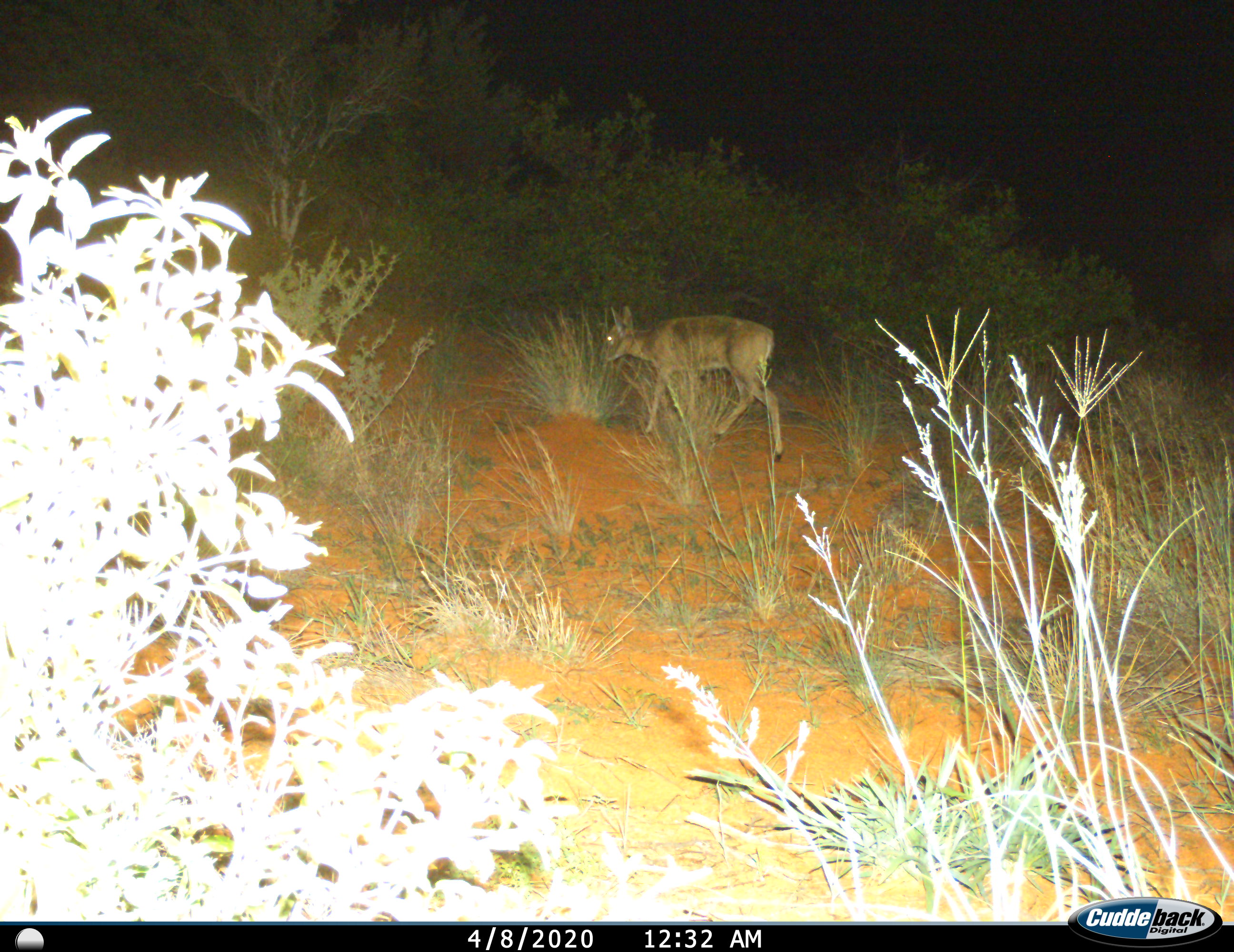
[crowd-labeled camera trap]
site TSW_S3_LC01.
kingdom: Animalia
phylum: Chordata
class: Mammalia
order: Artiodactyla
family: Bovidae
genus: Sylvicapra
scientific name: Sylvicapra grimmia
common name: common duiker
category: duikercommongrey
Duikercommongrey (common duiker) (Sylvicapra grimmia), count 1. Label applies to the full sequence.